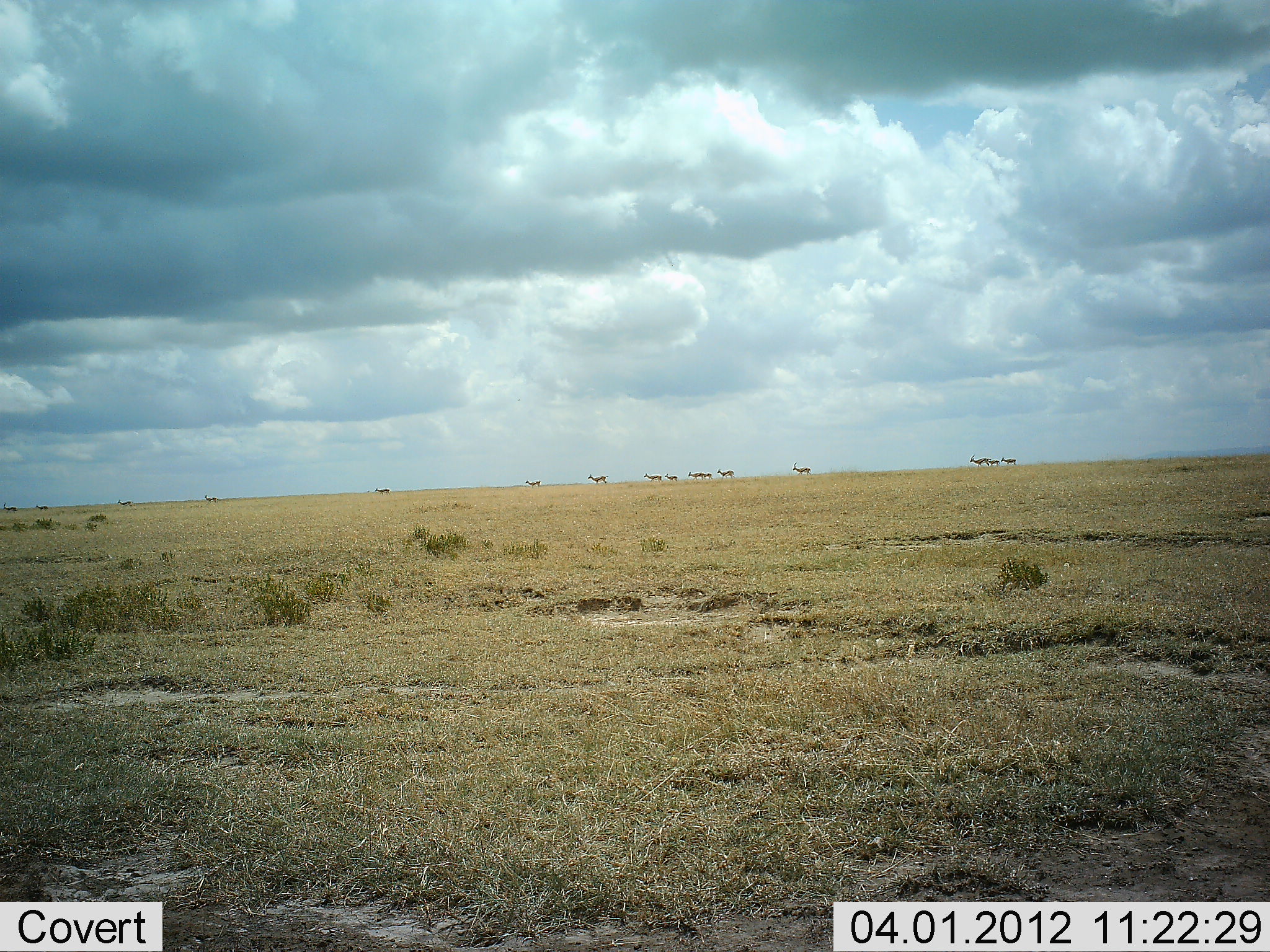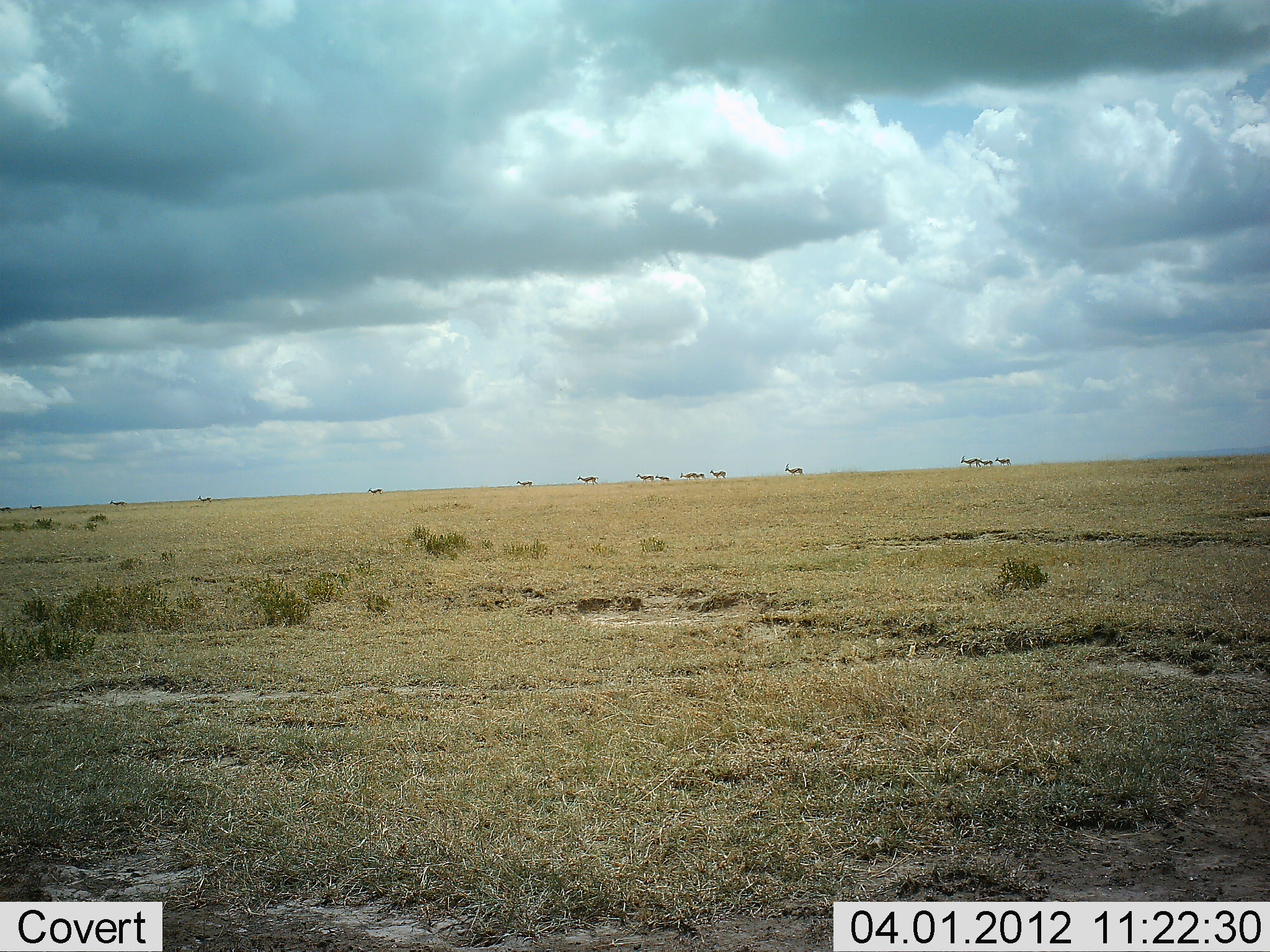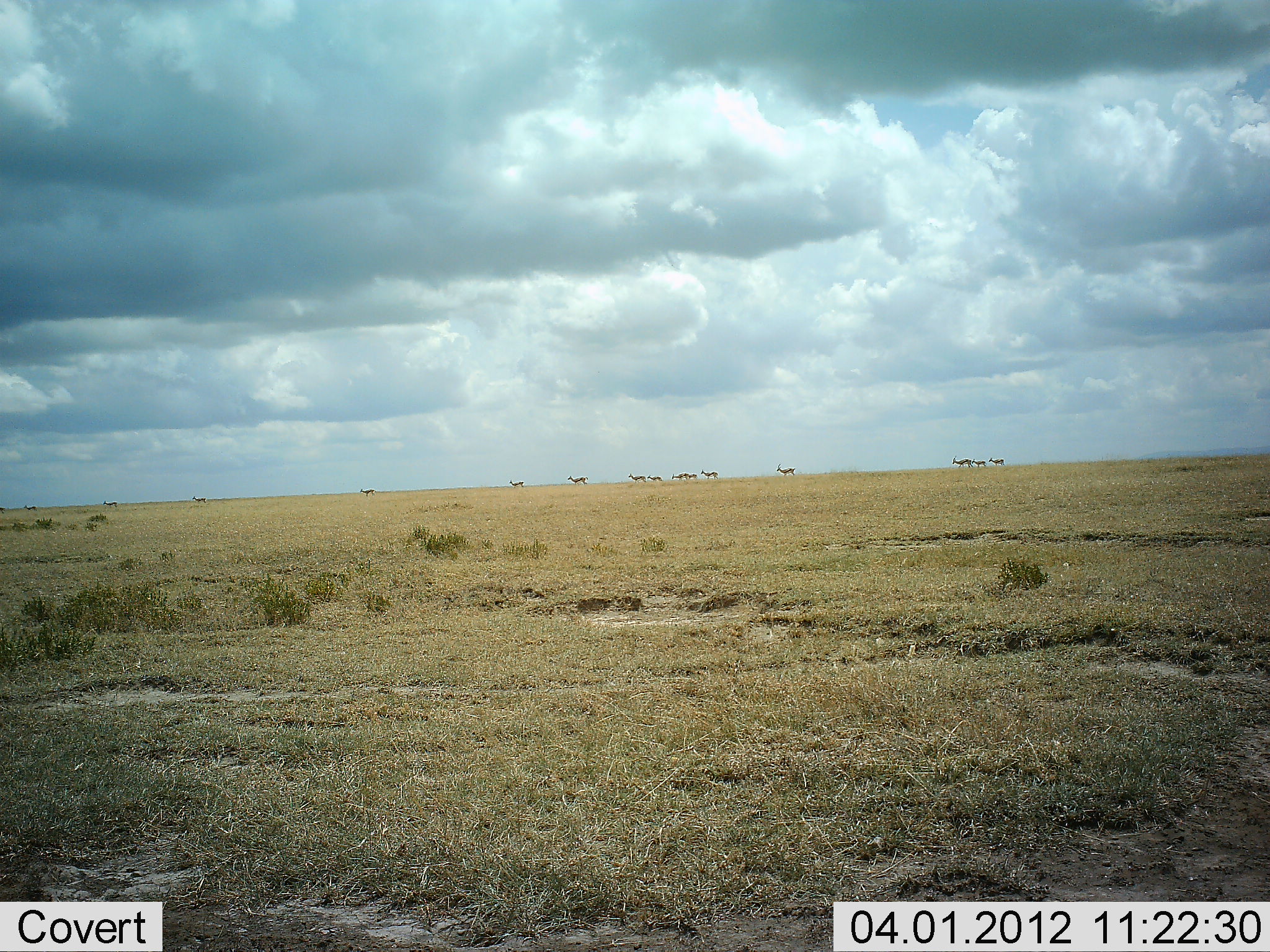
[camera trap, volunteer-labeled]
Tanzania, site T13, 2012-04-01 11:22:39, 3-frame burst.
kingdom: Animalia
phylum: Chordata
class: Mammalia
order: Artiodactyla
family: Bovidae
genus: Eudorcas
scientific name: Eudorcas thomsonii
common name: thomson's gazelle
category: gazellethomsons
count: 11-50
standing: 0%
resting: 0%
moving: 100%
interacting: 0%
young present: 0%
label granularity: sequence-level